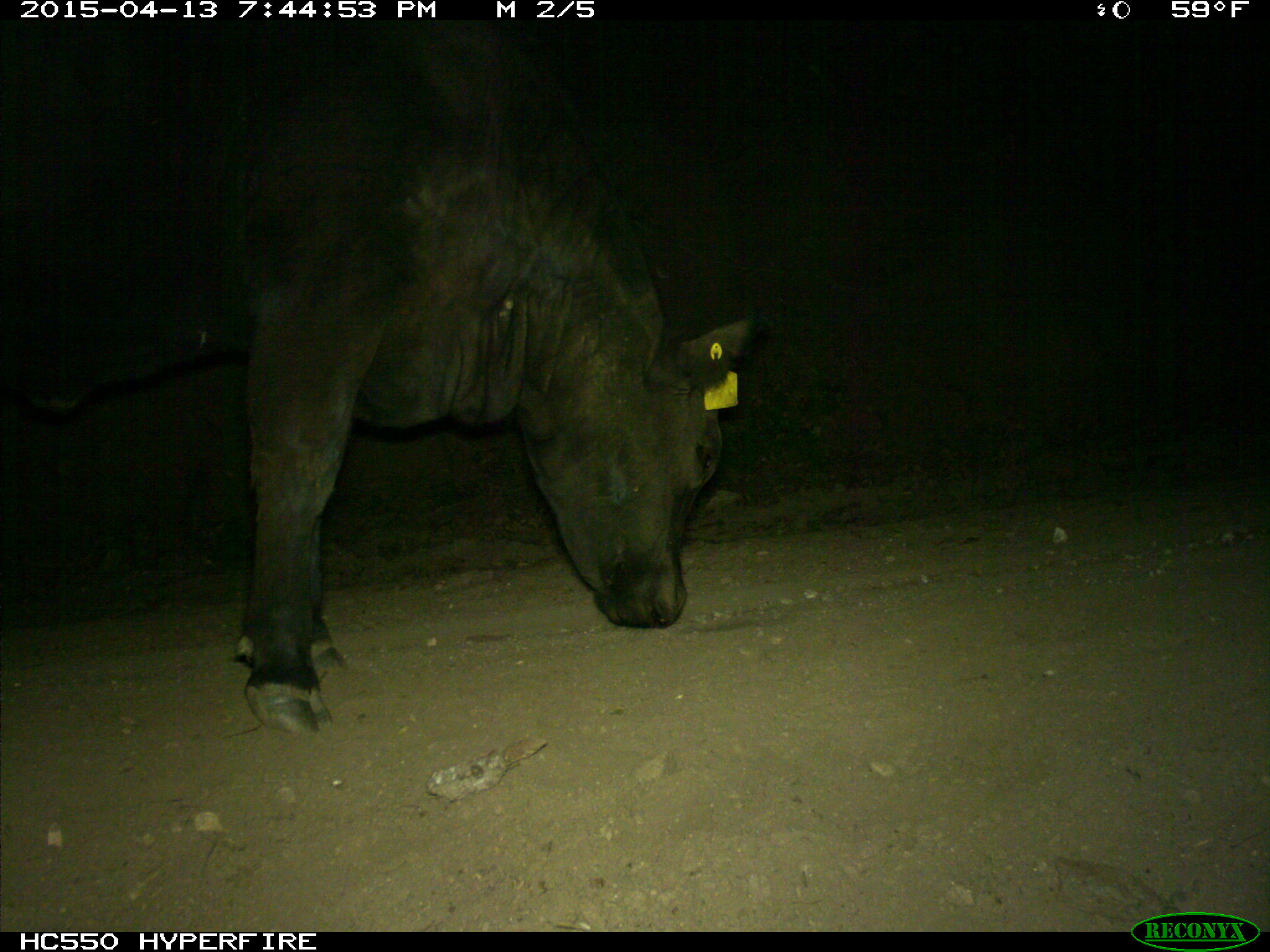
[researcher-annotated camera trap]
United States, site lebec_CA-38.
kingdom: Animalia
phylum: Chordata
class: Mammalia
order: Artiodactyla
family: Bovidae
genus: Bos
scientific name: Bos taurus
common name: domestic cow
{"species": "Bos taurus (domestic cow)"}